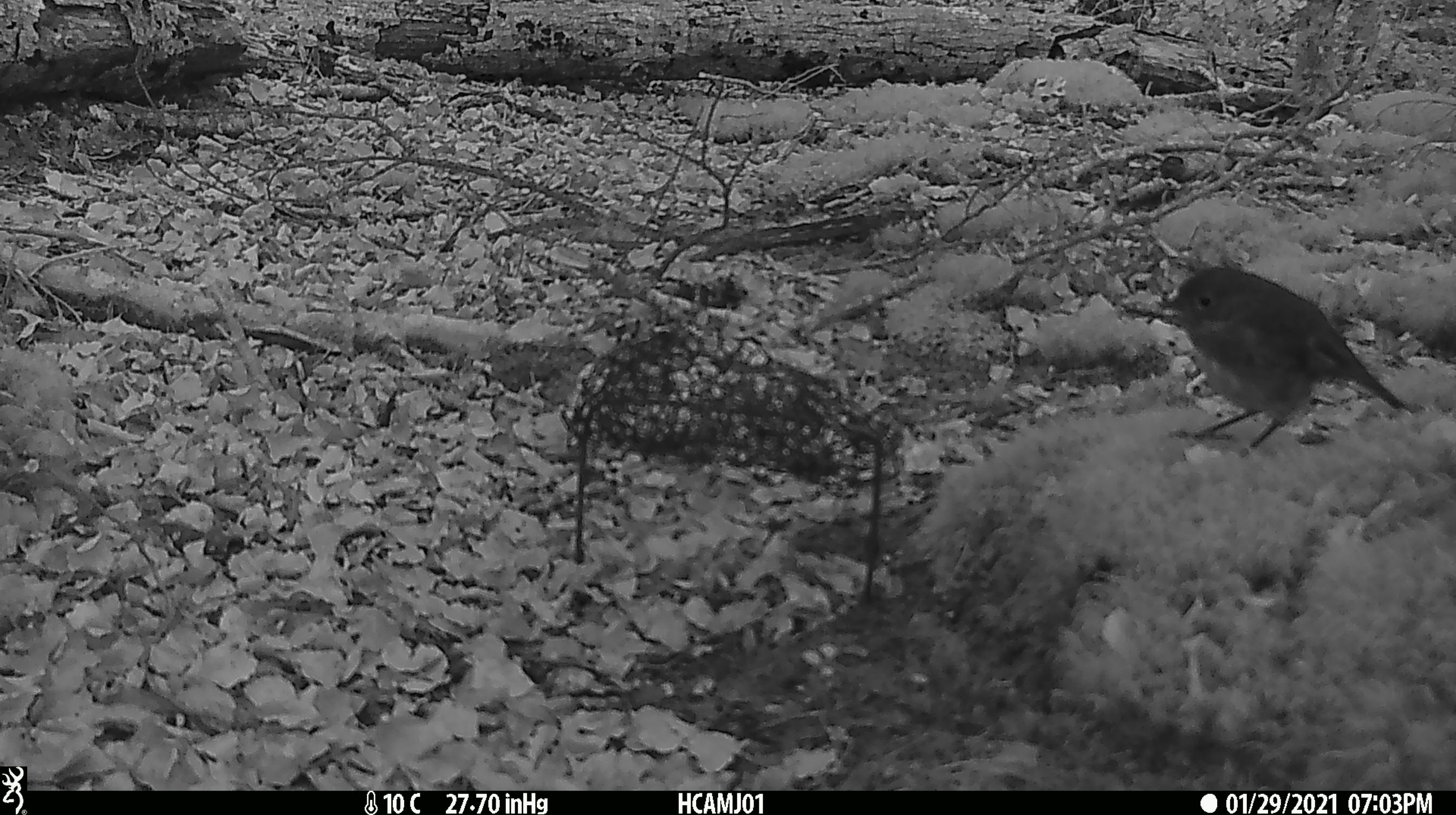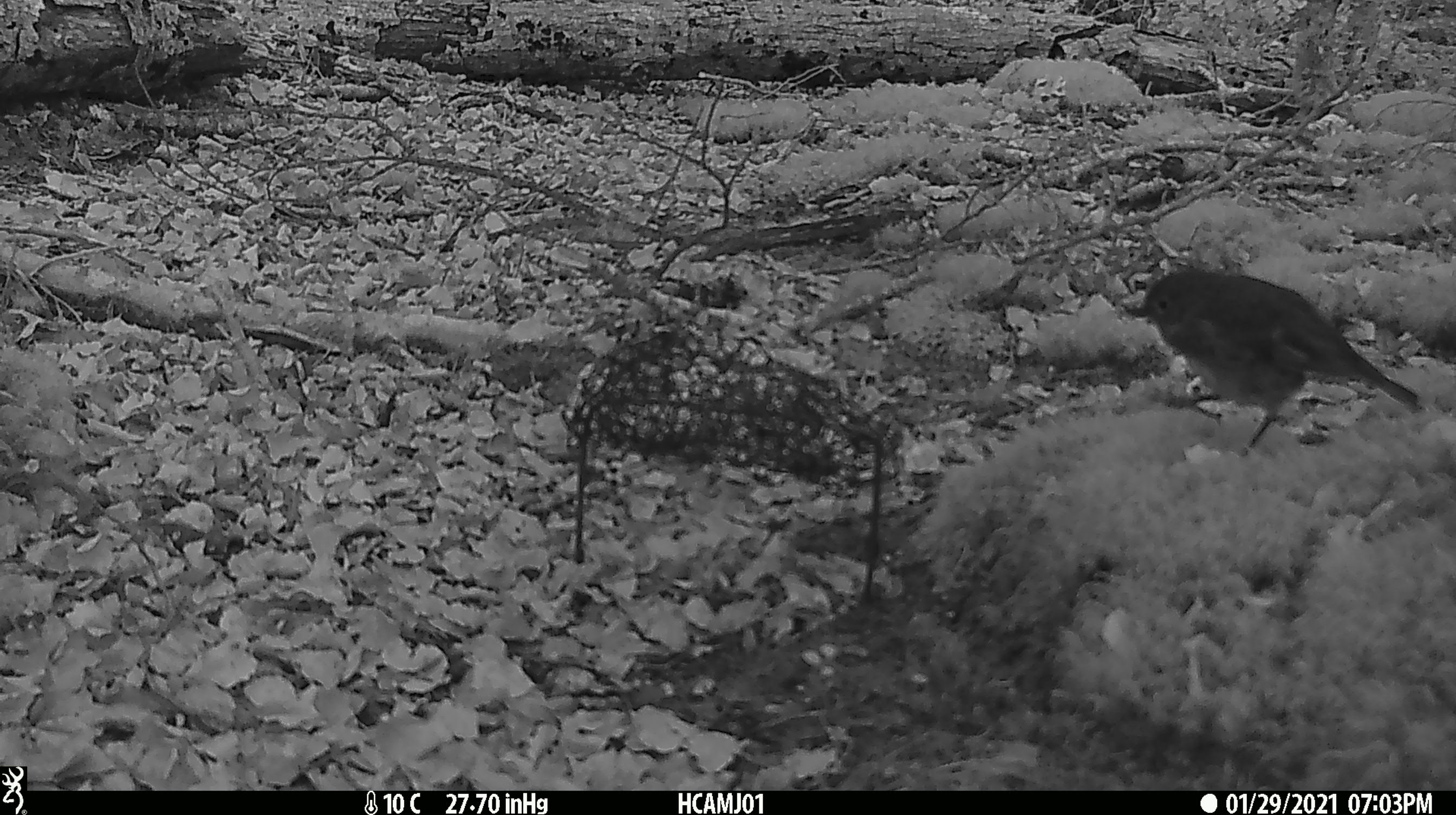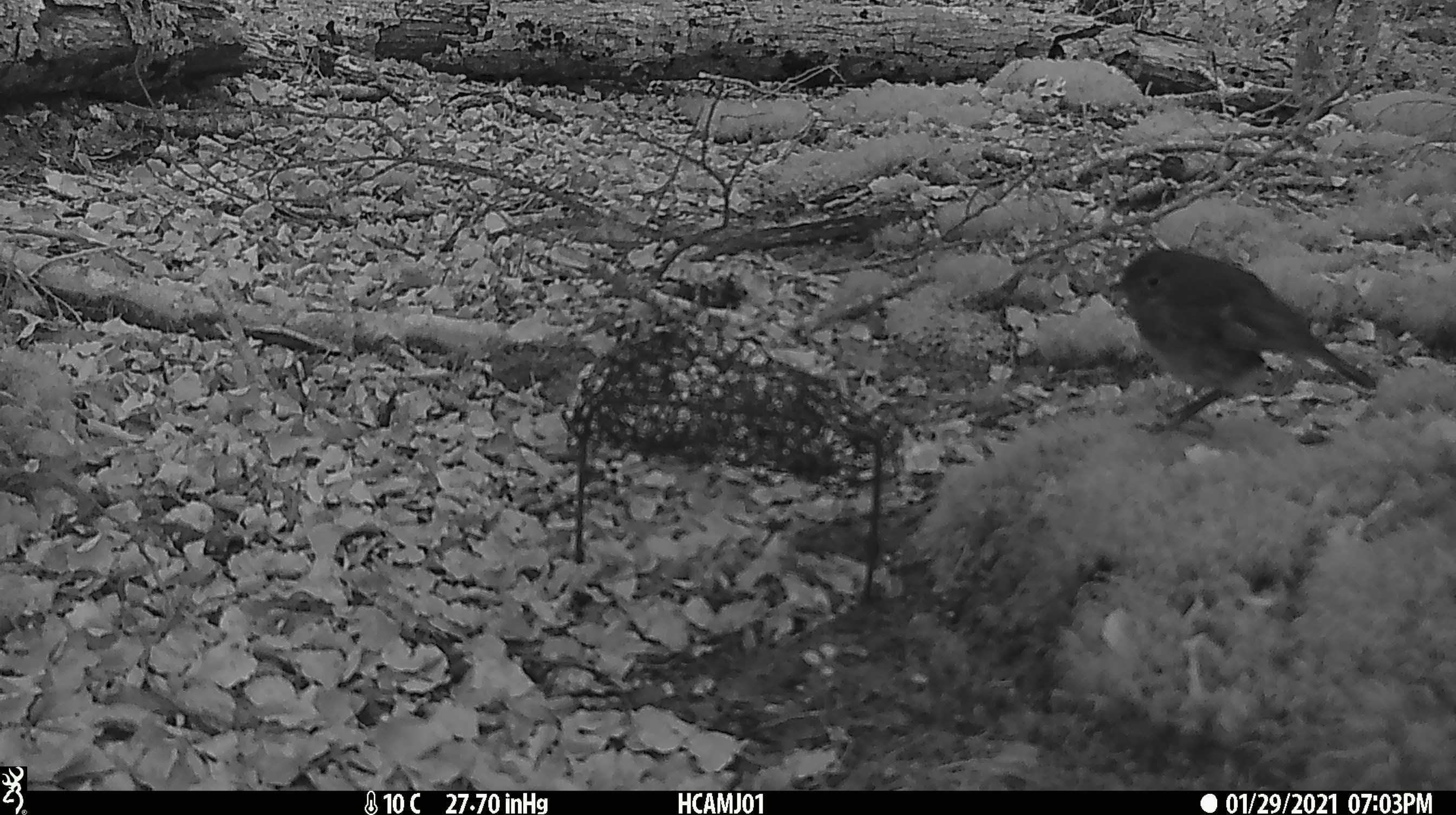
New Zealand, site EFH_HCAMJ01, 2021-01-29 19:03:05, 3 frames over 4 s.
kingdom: Animalia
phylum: Chordata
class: Aves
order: Passeriformes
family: Petroicidae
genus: Petroica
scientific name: Petroica australis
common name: new zealand robin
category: robin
Robin (new zealand robin) (Petroica australis).